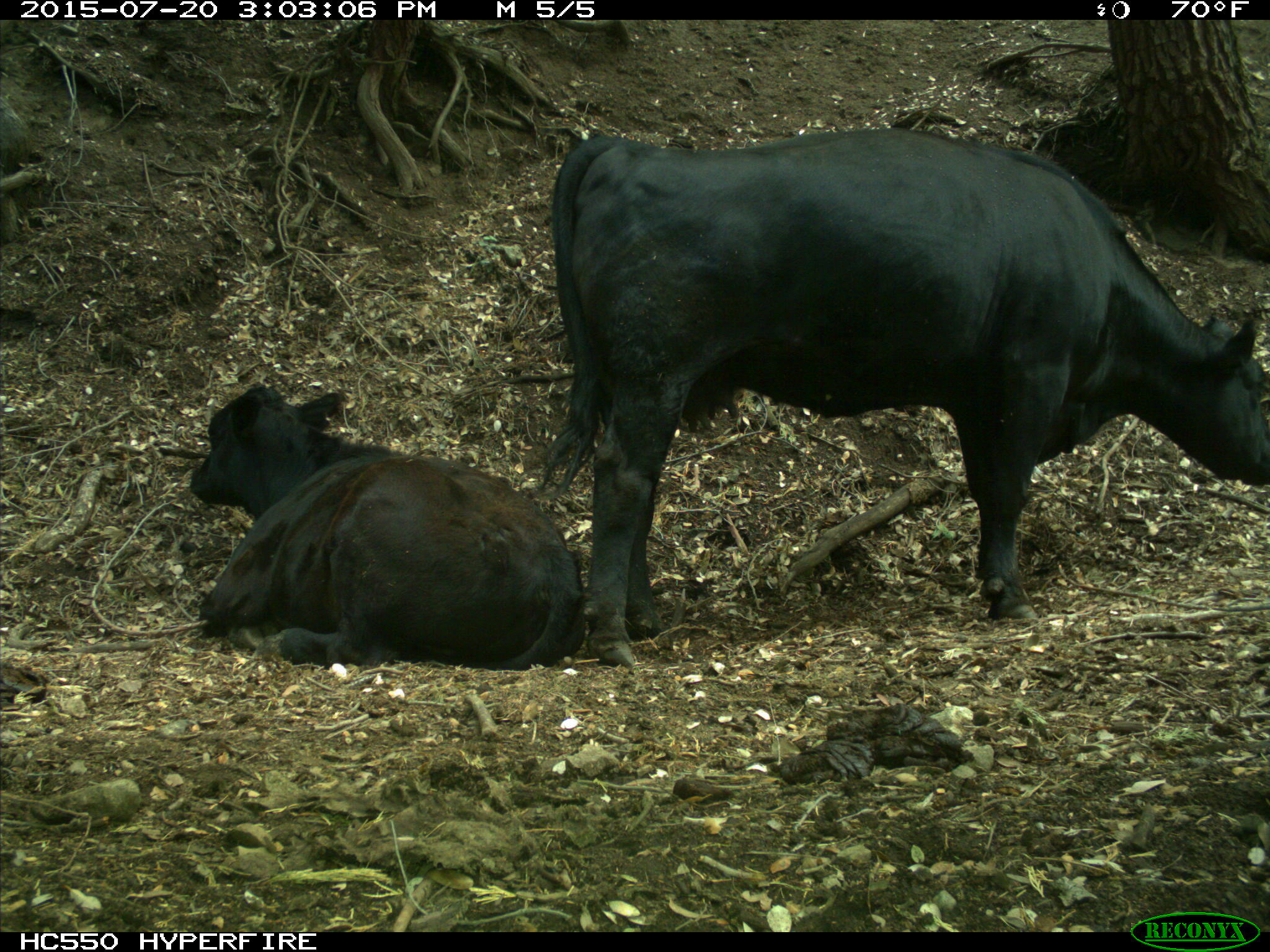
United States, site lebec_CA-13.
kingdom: Animalia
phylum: Chordata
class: Mammalia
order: Artiodactyla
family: Bovidae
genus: Bos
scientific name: Bos taurus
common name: domestic cow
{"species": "Bos taurus (domestic cow)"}